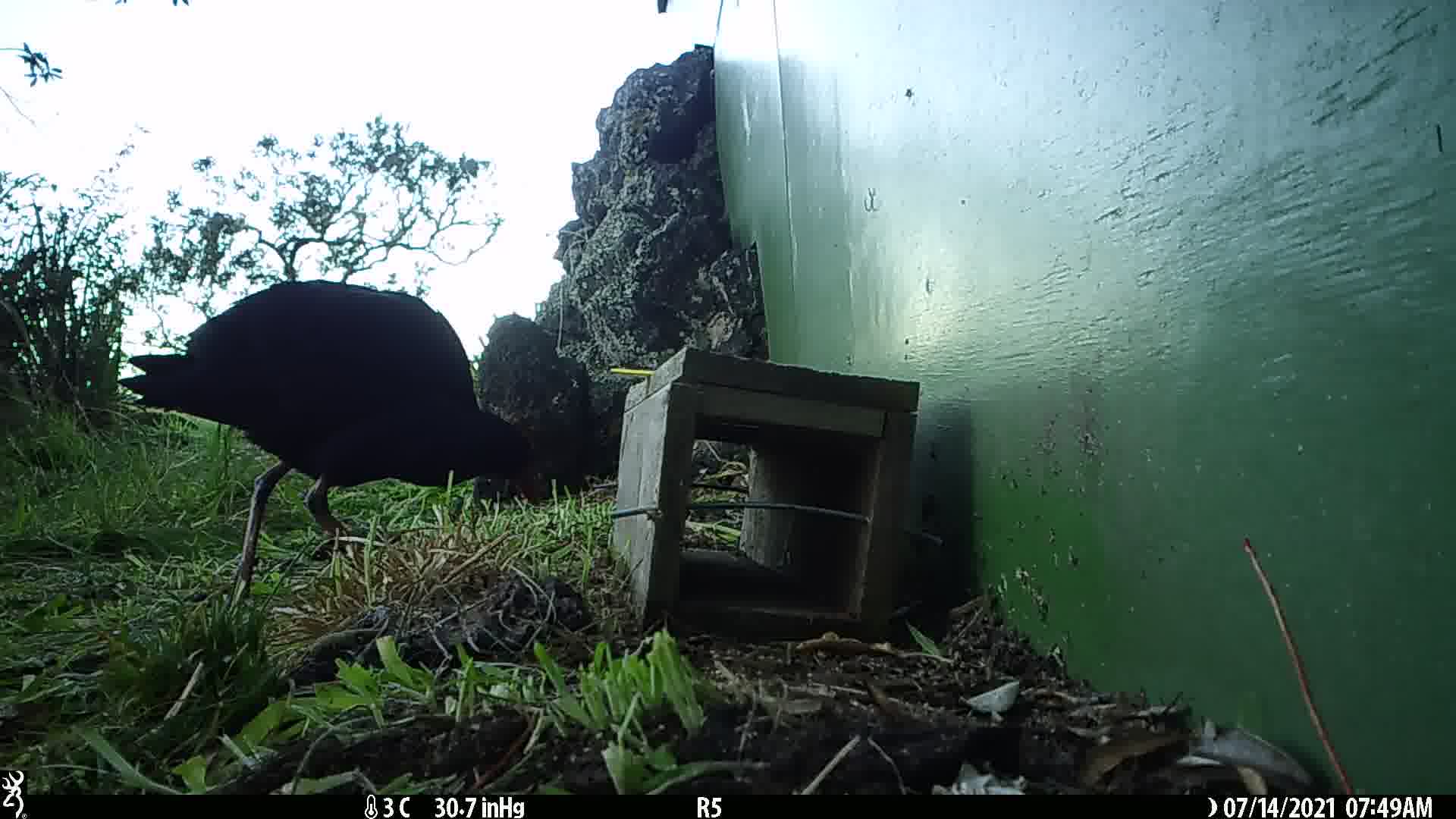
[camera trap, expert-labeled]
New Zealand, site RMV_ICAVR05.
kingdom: Animalia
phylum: Chordata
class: Aves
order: Gruiformes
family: Rallidae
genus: Porphyrio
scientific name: Porphyrio melanotus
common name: australasian swamphen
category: pukeko